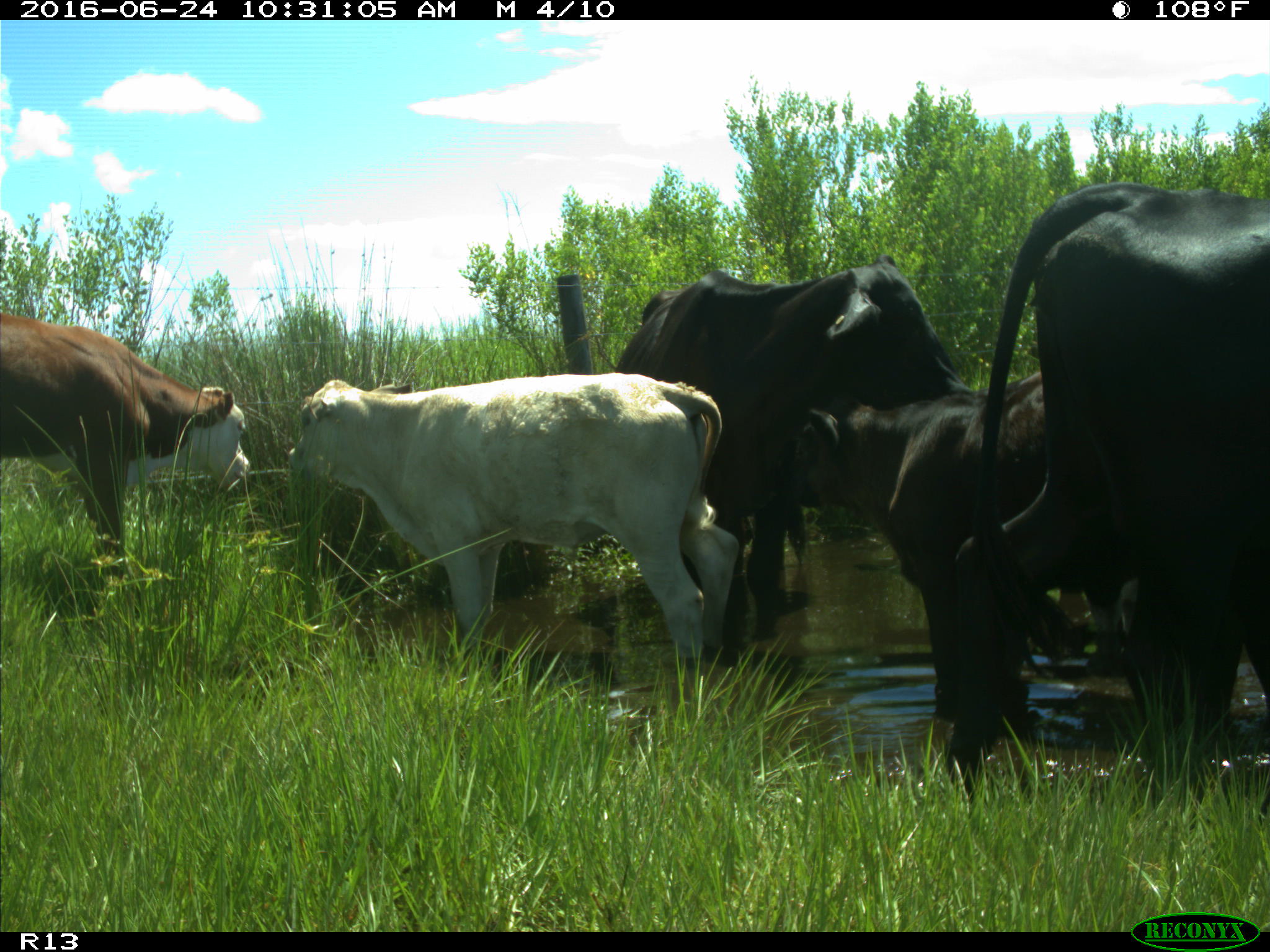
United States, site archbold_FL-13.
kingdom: Animalia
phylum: Chordata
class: Mammalia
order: Artiodactyla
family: Bovidae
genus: Bos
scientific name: Bos taurus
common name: domestic cow